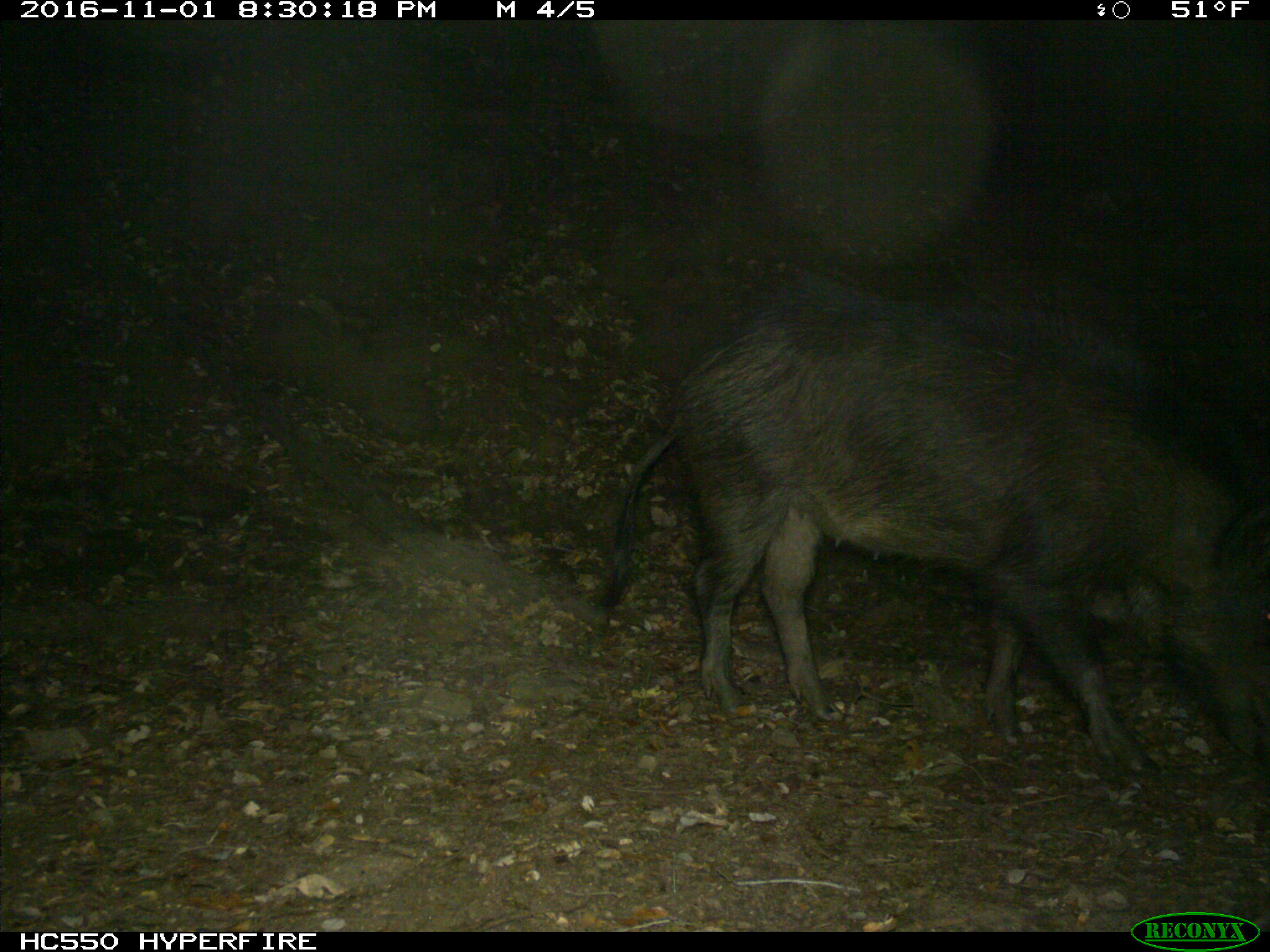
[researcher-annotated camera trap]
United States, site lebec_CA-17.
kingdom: Animalia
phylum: Chordata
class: Mammalia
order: Artiodactyla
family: Suidae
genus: Sus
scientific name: Sus scrofa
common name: wild boar